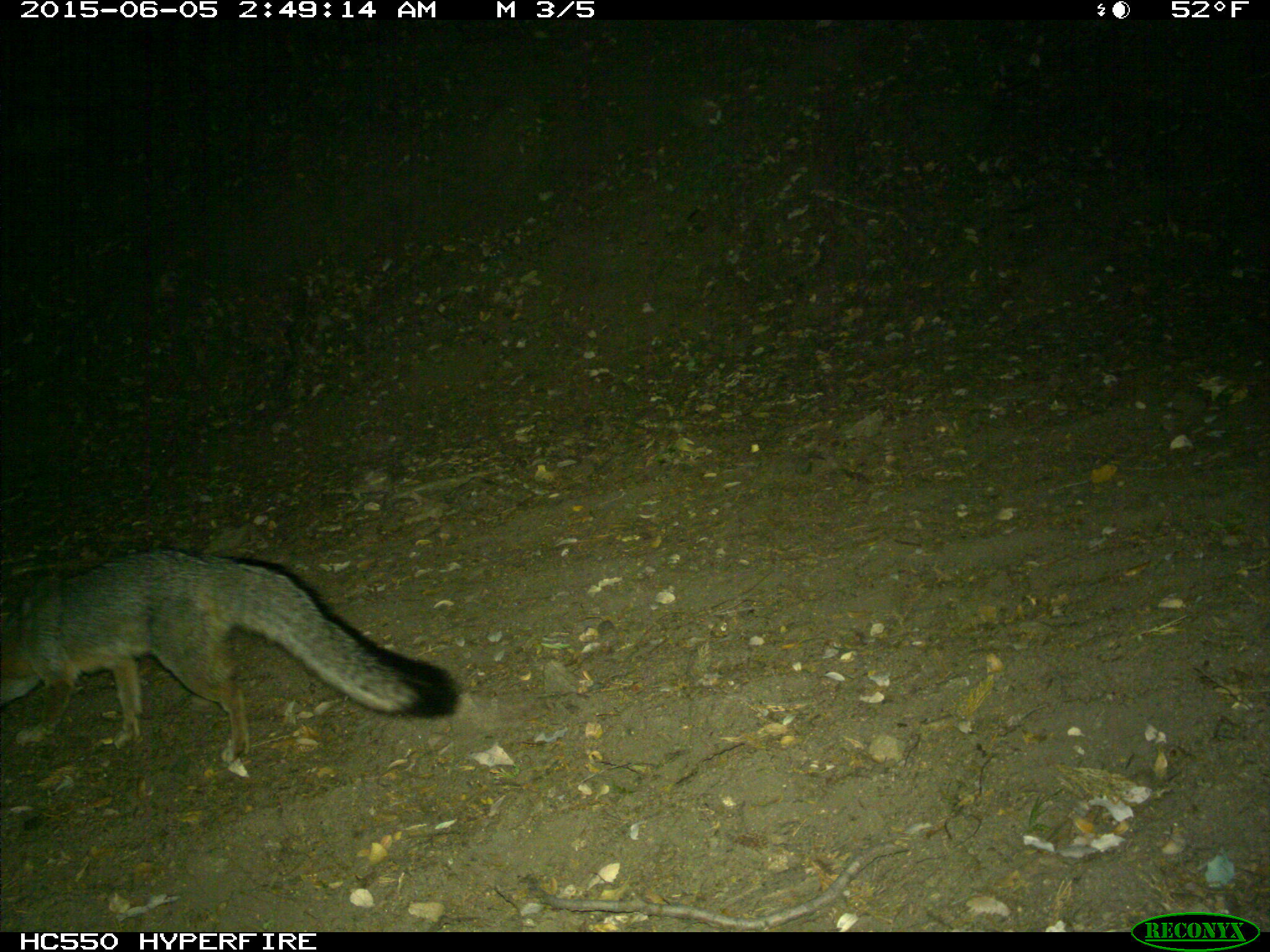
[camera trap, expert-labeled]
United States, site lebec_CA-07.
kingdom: Animalia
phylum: Chordata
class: Mammalia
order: Carnivora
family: Canidae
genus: Urocyon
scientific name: Urocyon cinereoargenteus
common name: gray fox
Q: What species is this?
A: Urocyon cinereoargenteus (gray fox).